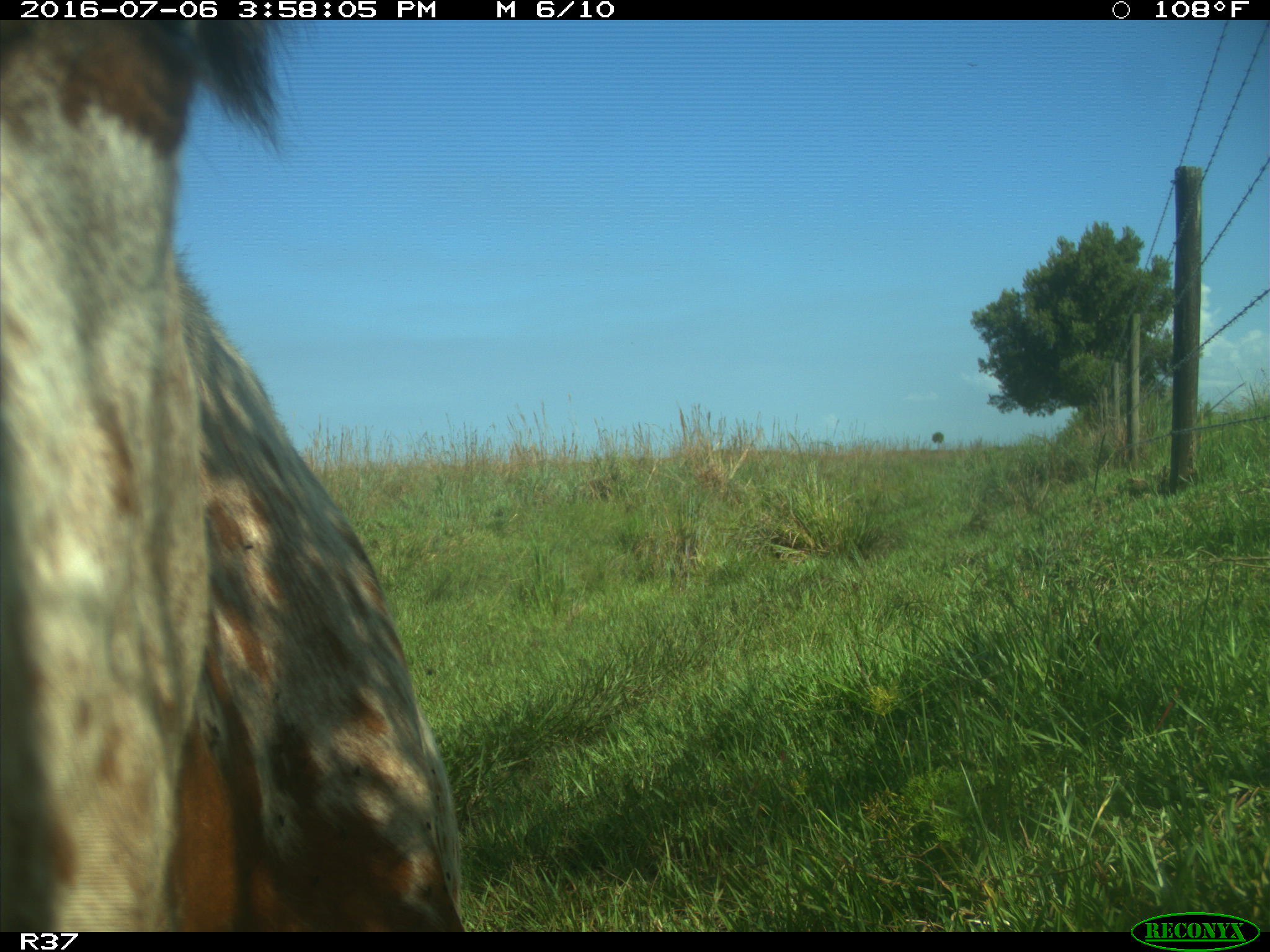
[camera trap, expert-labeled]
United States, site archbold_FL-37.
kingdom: Animalia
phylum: Chordata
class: Mammalia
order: Artiodactyla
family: Bovidae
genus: Bos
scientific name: Bos taurus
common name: domestic cow